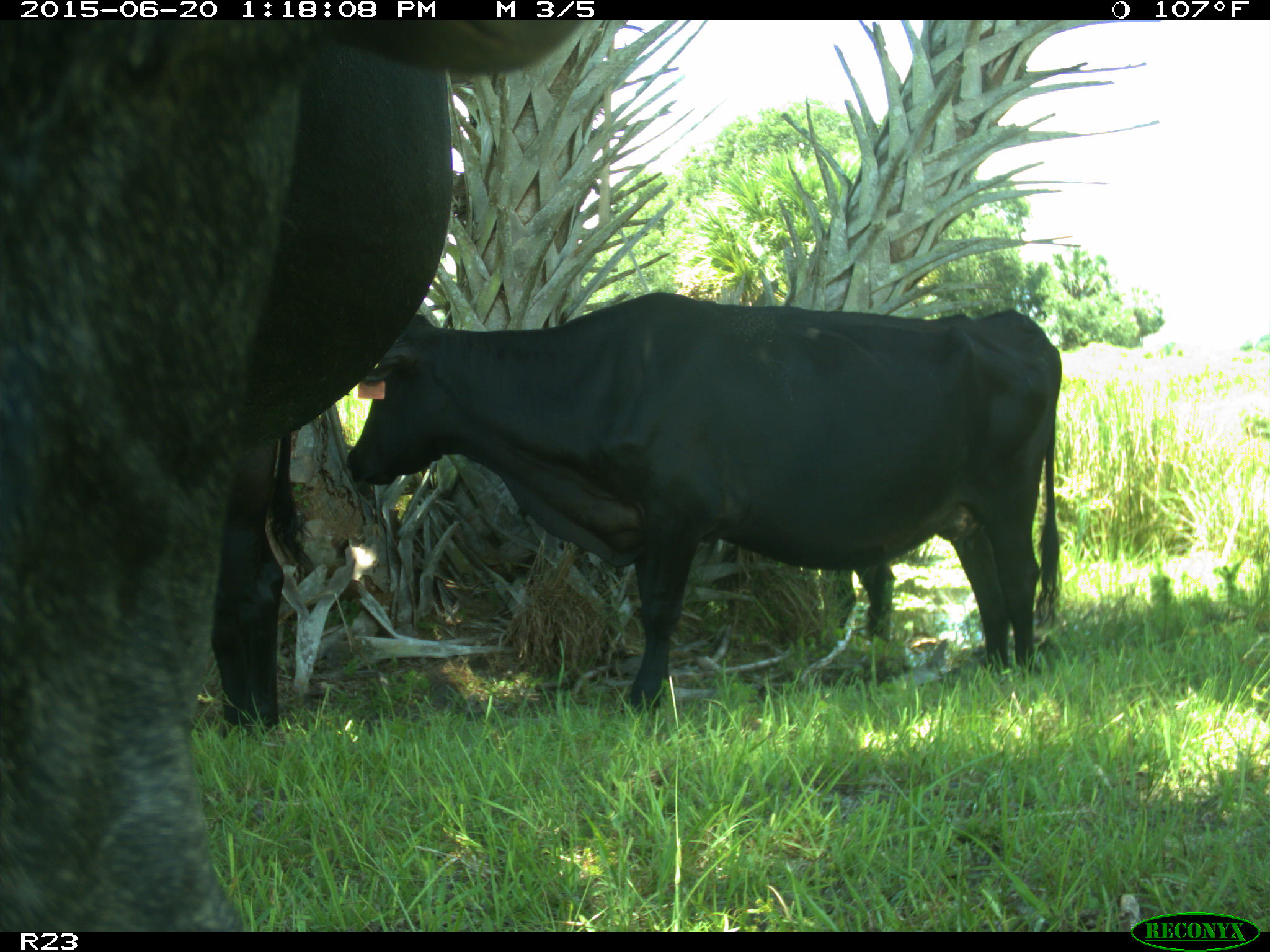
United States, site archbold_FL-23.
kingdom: Animalia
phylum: Chordata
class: Mammalia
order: Artiodactyla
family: Bovidae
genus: Bos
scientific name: Bos taurus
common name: domestic cow